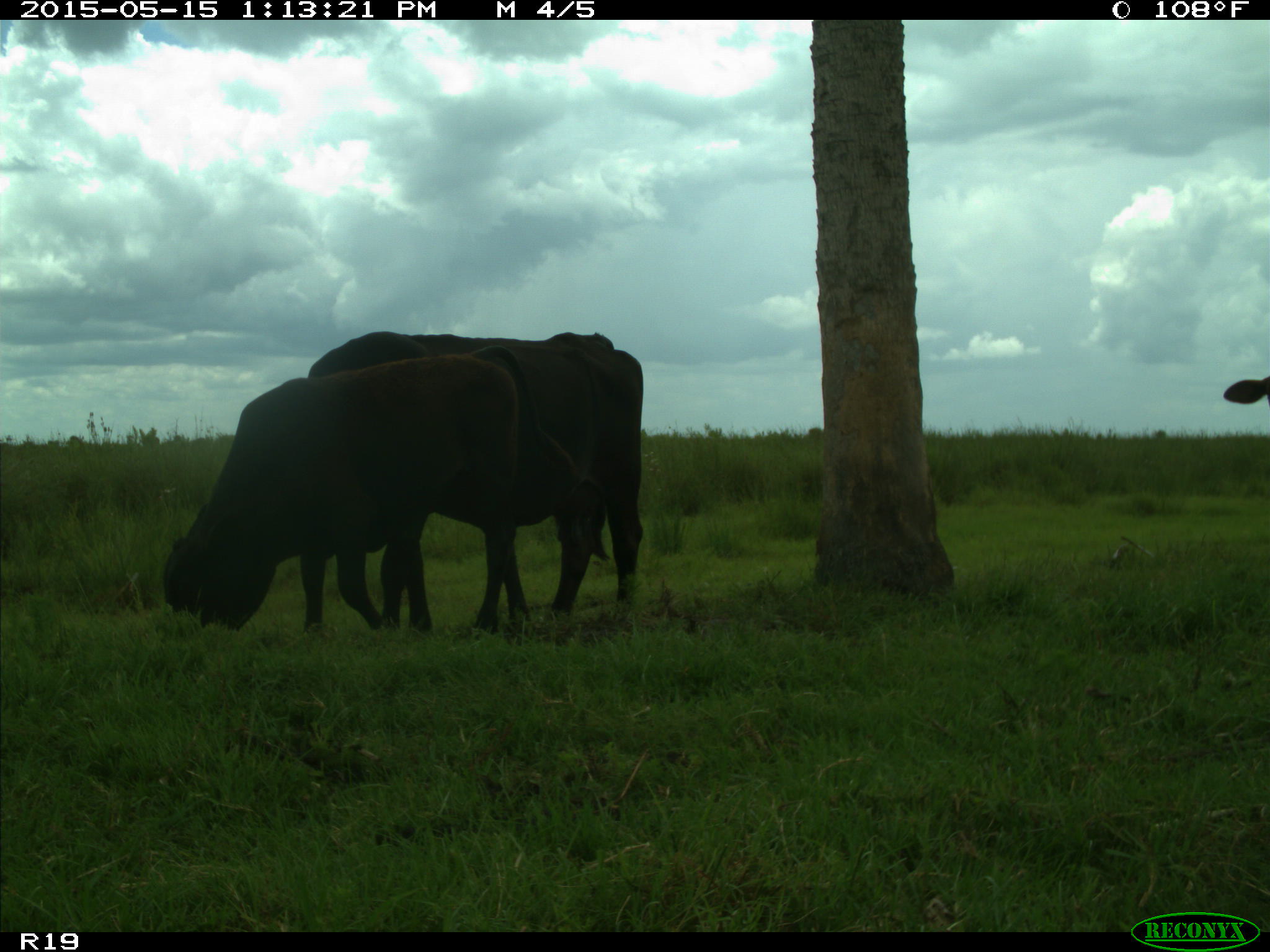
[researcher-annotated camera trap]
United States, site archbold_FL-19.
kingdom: Animalia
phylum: Chordata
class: Mammalia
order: Artiodactyla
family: Bovidae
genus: Bos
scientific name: Bos taurus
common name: domestic cow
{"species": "Bos taurus (domestic cow)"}